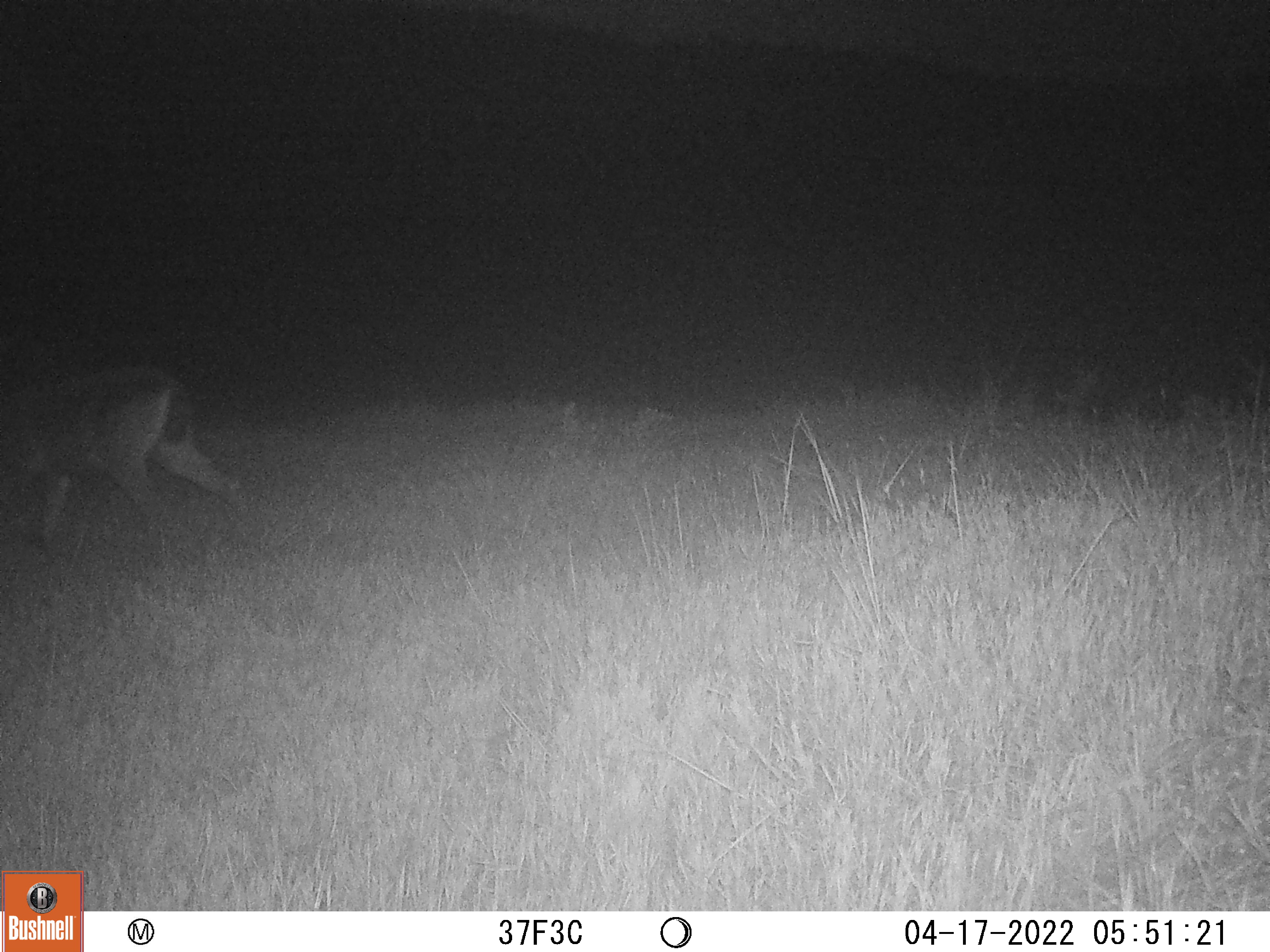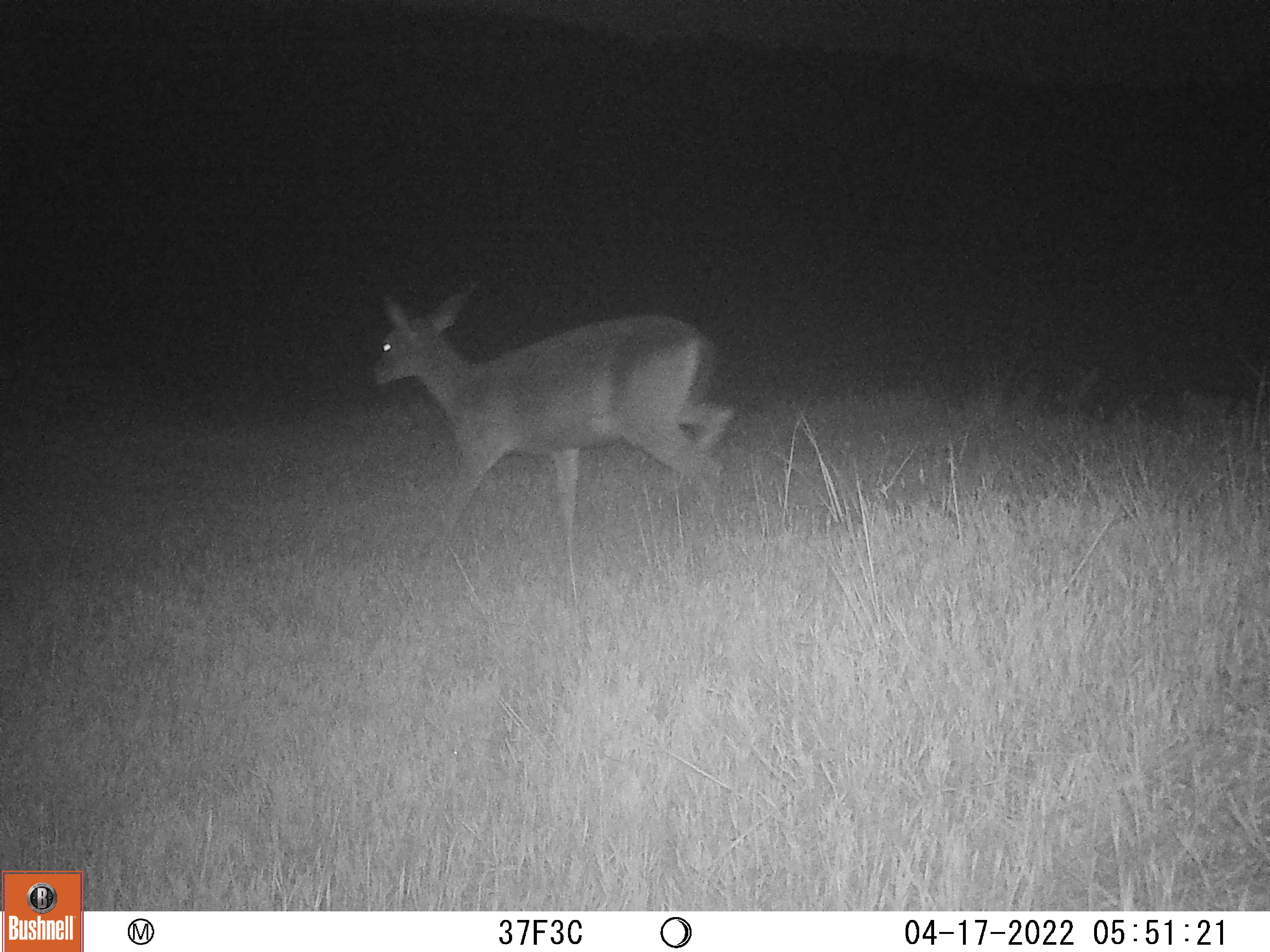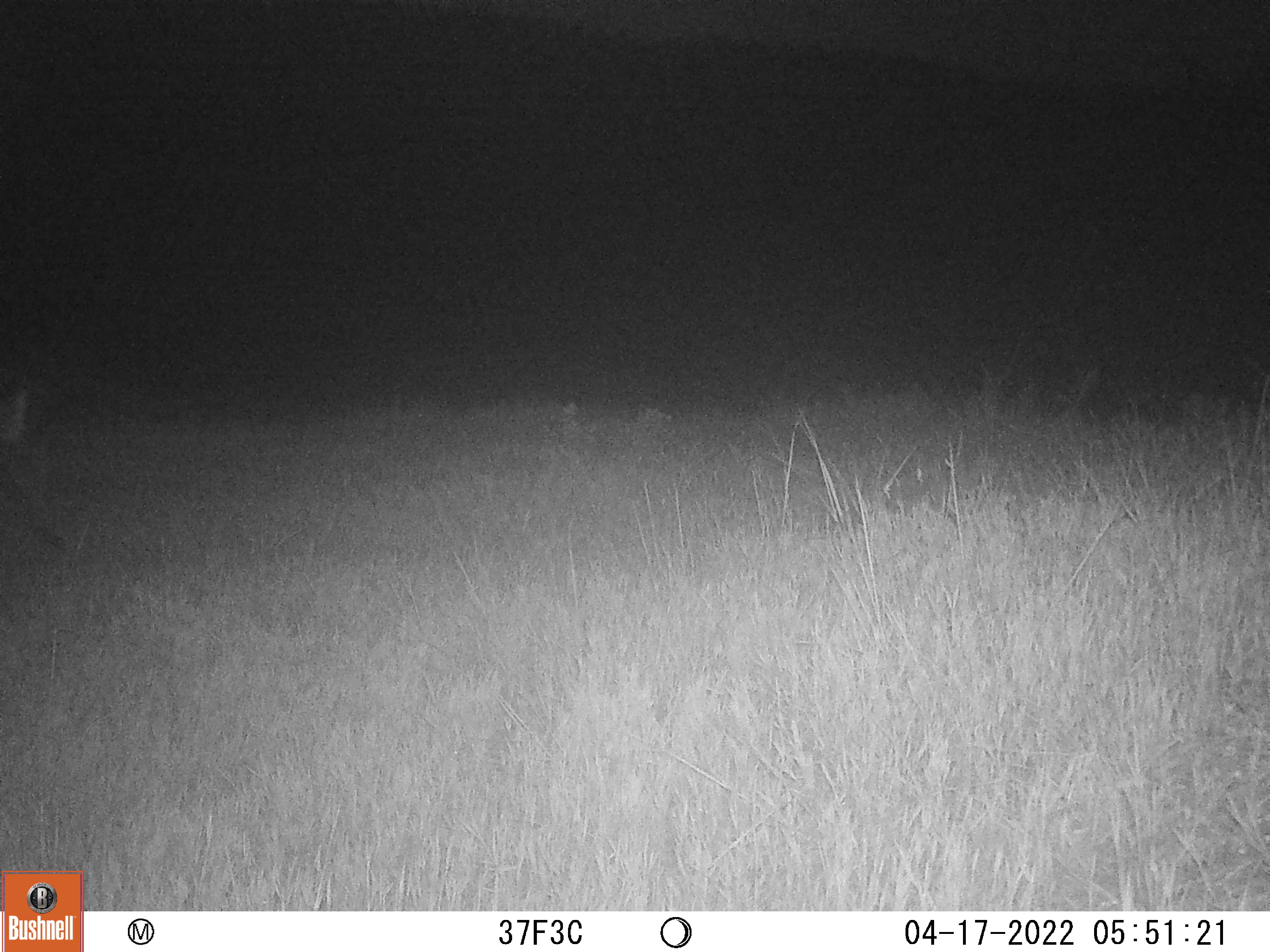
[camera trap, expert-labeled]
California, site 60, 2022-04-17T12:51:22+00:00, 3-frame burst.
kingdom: Animalia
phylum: Chordata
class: Mammalia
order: Artiodactyla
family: Cervidae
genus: Odocoileus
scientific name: Odocoileus hemionus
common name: mule deer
Mule deer (Odocoileus hemionus).